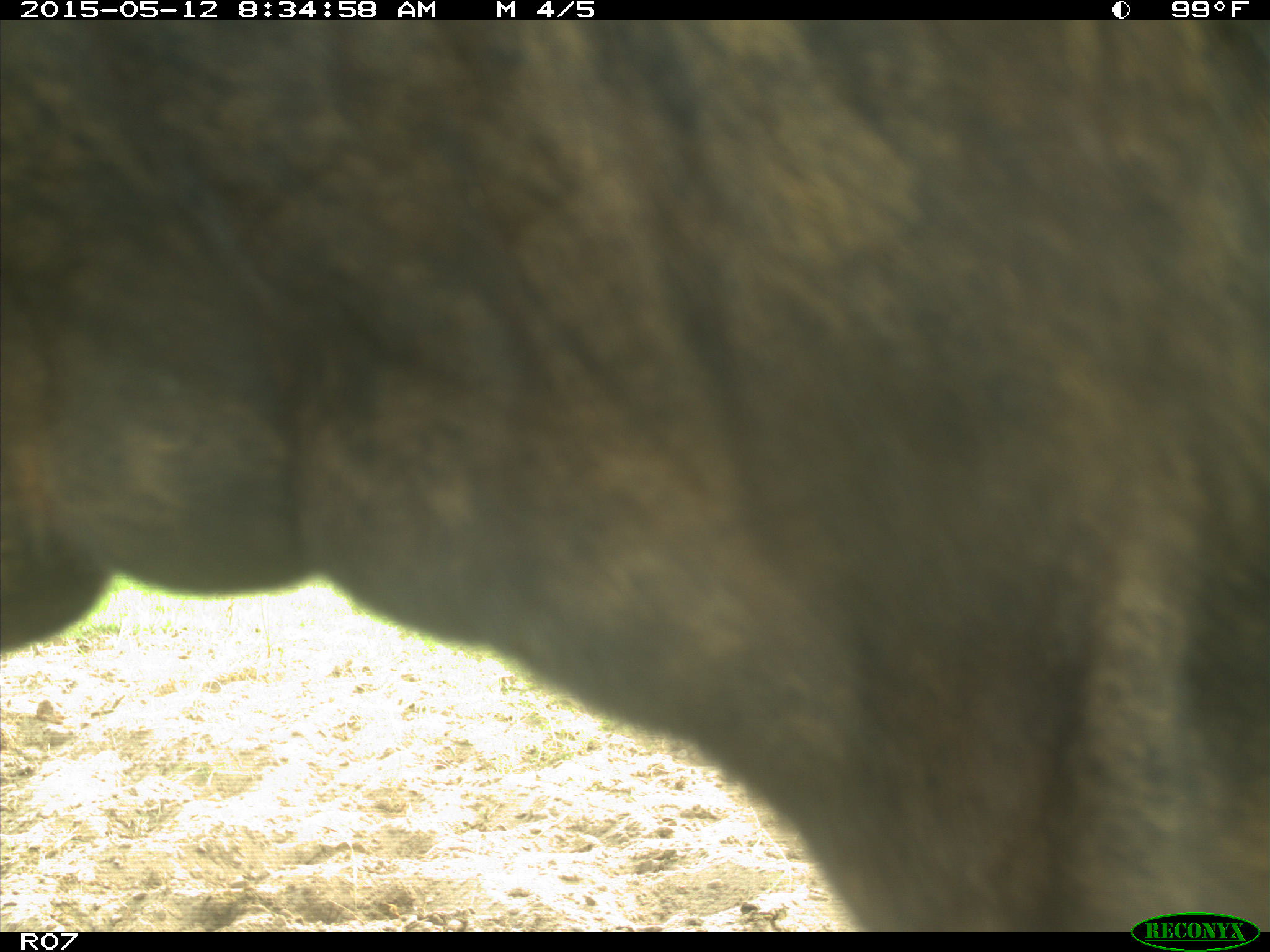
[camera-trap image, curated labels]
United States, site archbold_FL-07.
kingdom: Animalia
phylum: Chordata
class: Mammalia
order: Artiodactyla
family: Bovidae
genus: Bos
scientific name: Bos taurus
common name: domestic cow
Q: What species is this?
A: Bos taurus (domestic cow).